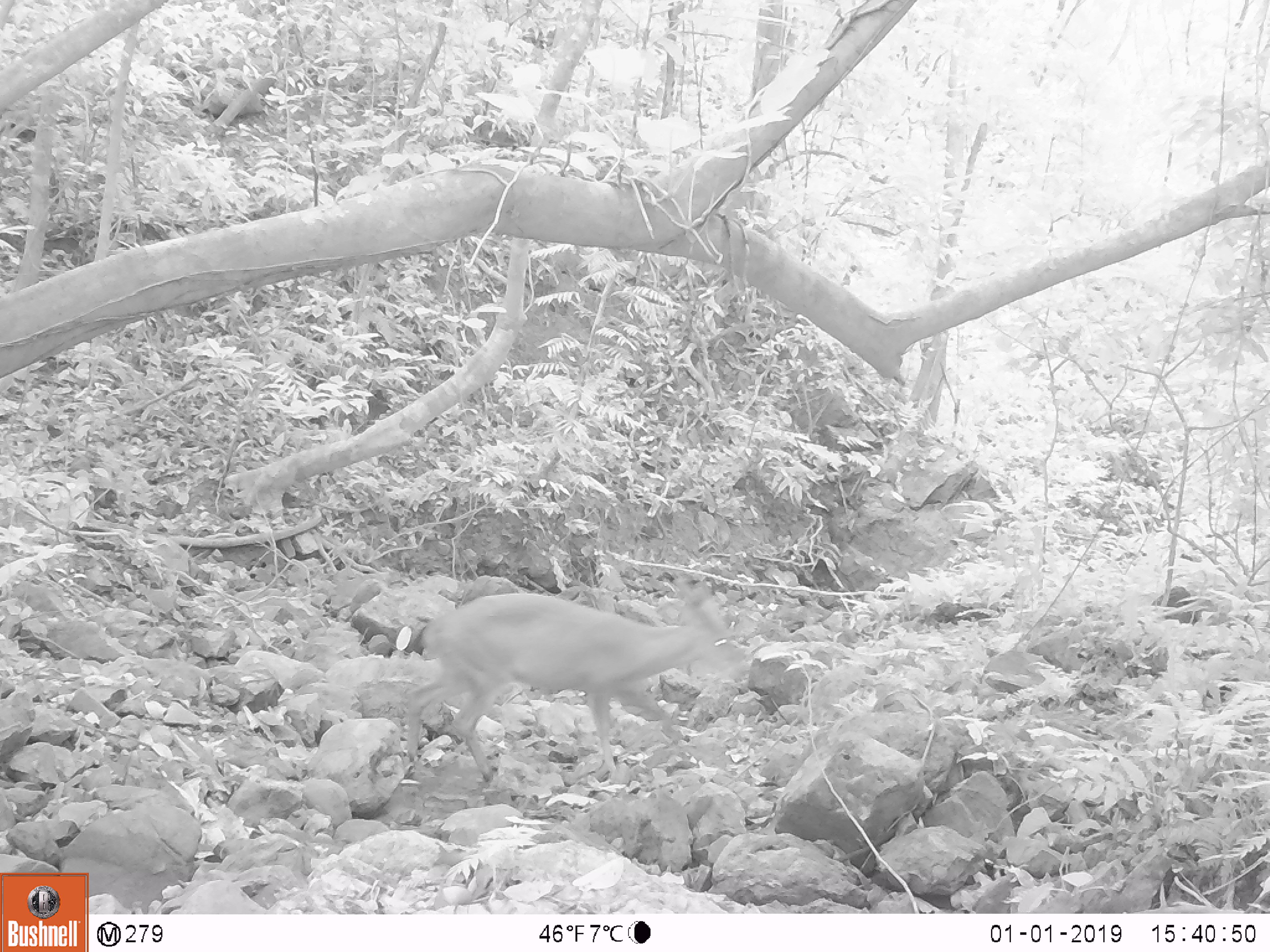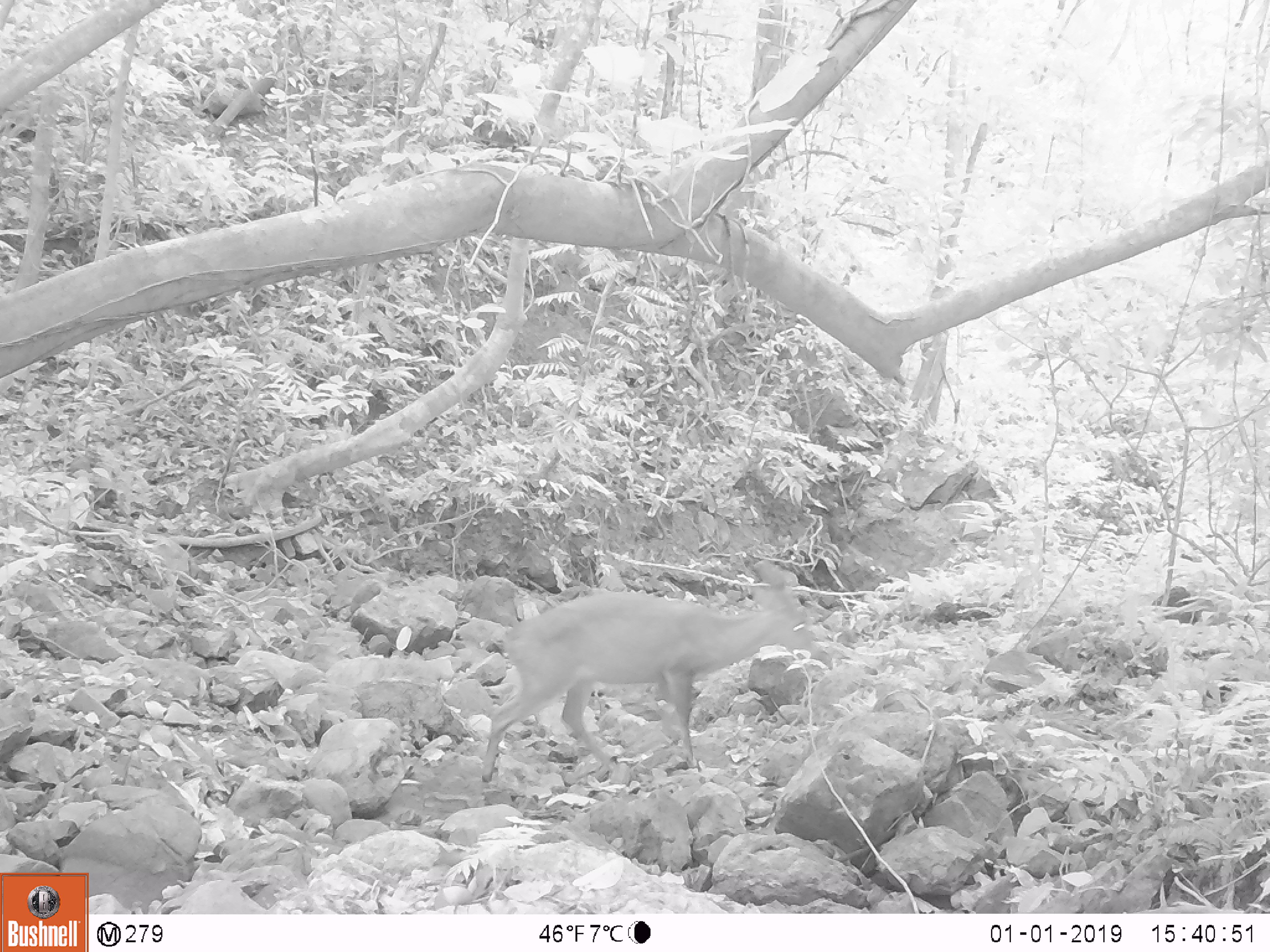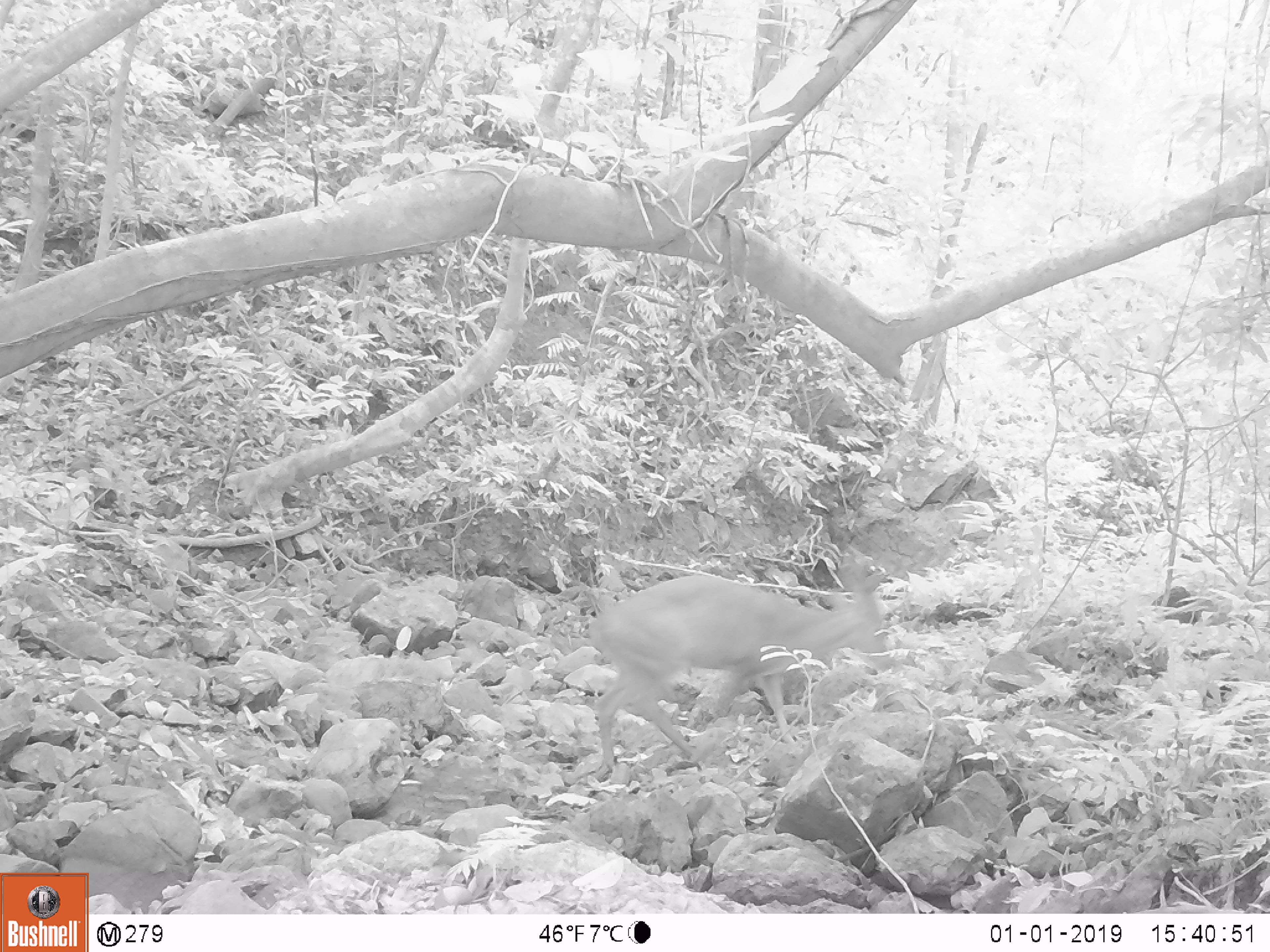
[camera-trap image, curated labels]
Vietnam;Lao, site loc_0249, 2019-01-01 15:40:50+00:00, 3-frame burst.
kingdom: Animalia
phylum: Chordata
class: Mammalia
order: Artiodactyla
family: Cervidae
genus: Muntiacus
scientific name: Muntiacus vuquangensis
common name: large-antlered muntjac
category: large antlered muntjac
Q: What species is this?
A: Large antlered muntjac (large-antlered muntjac) (Muntiacus vuquangensis).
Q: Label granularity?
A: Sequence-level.